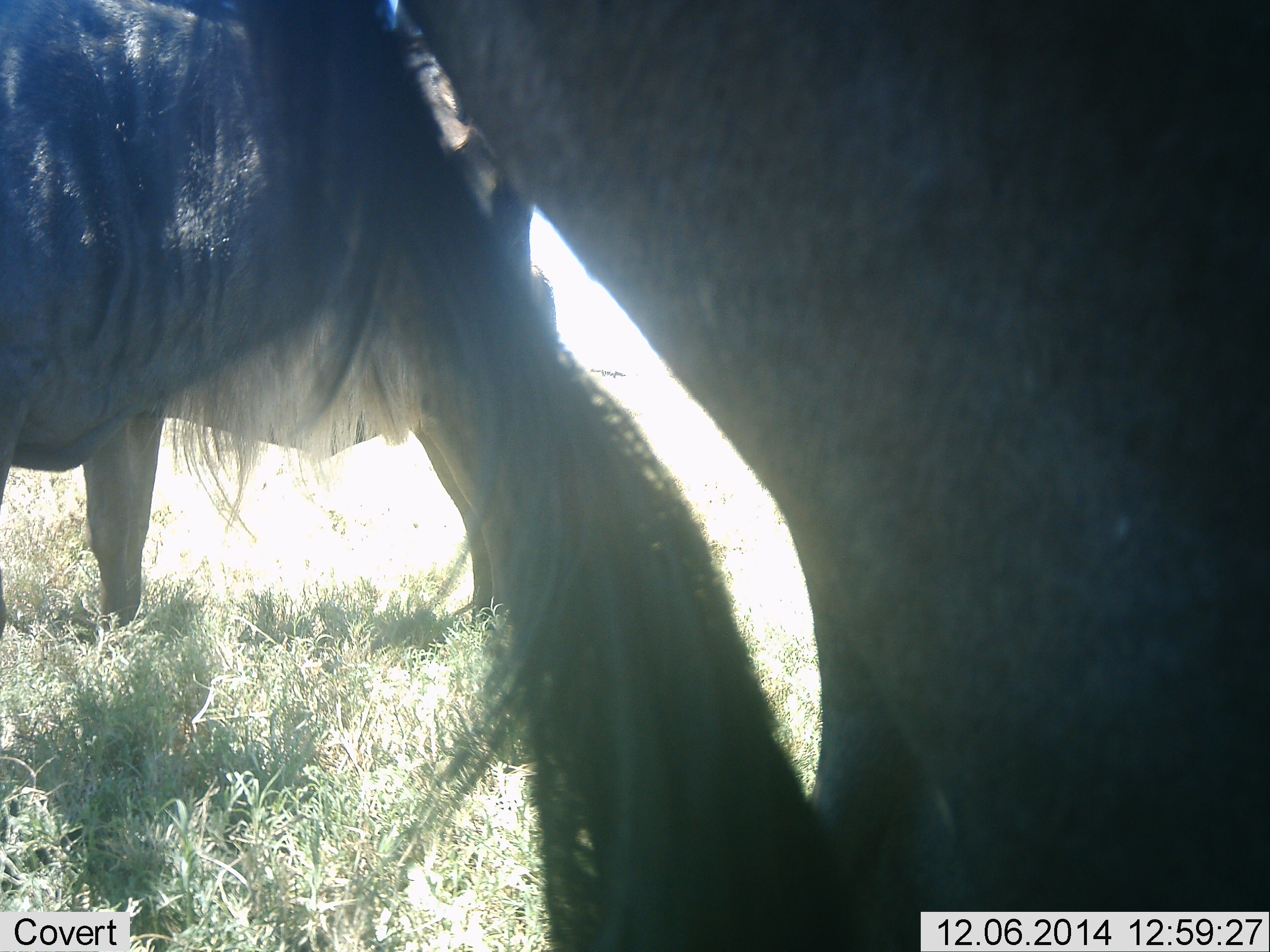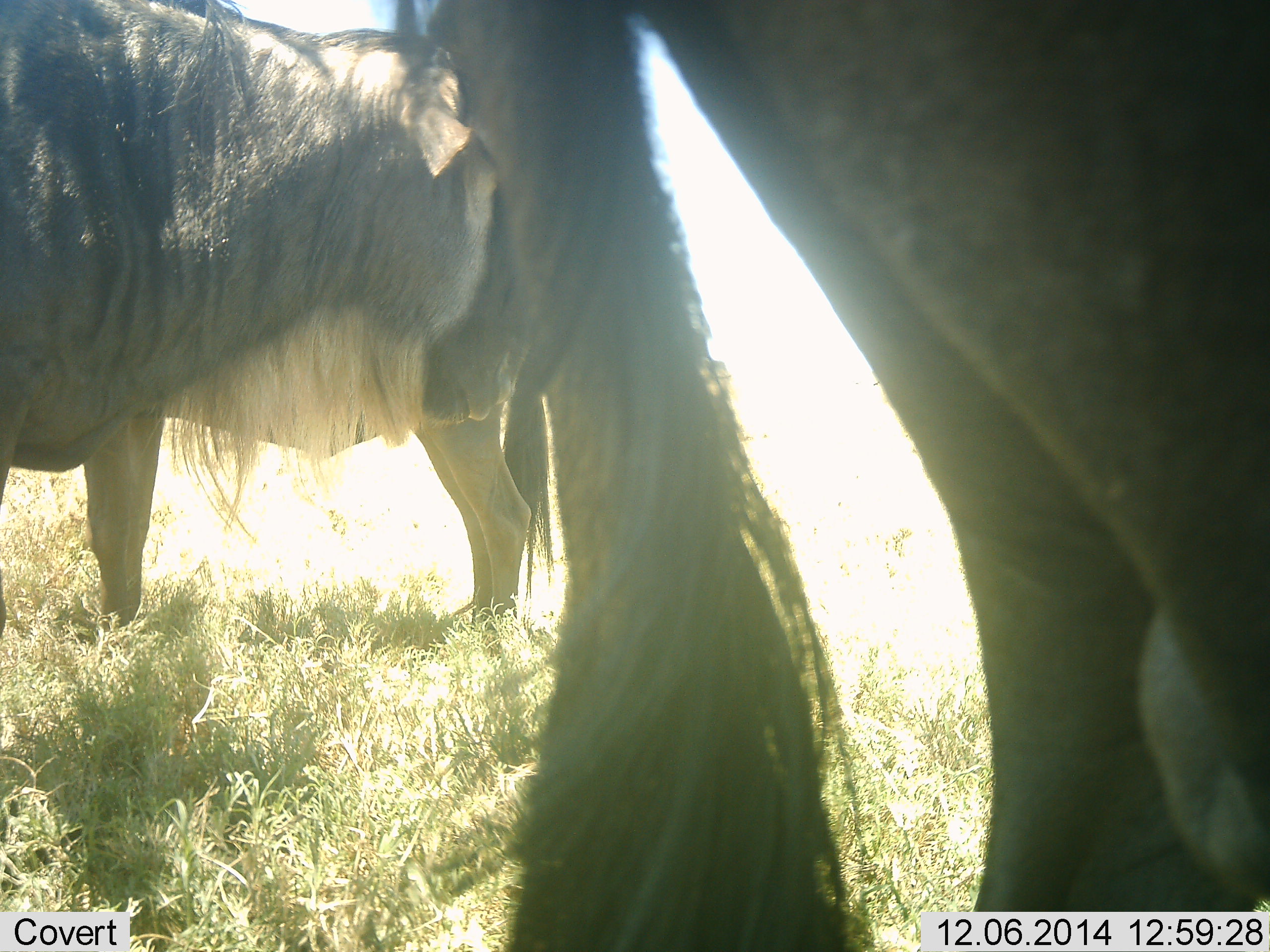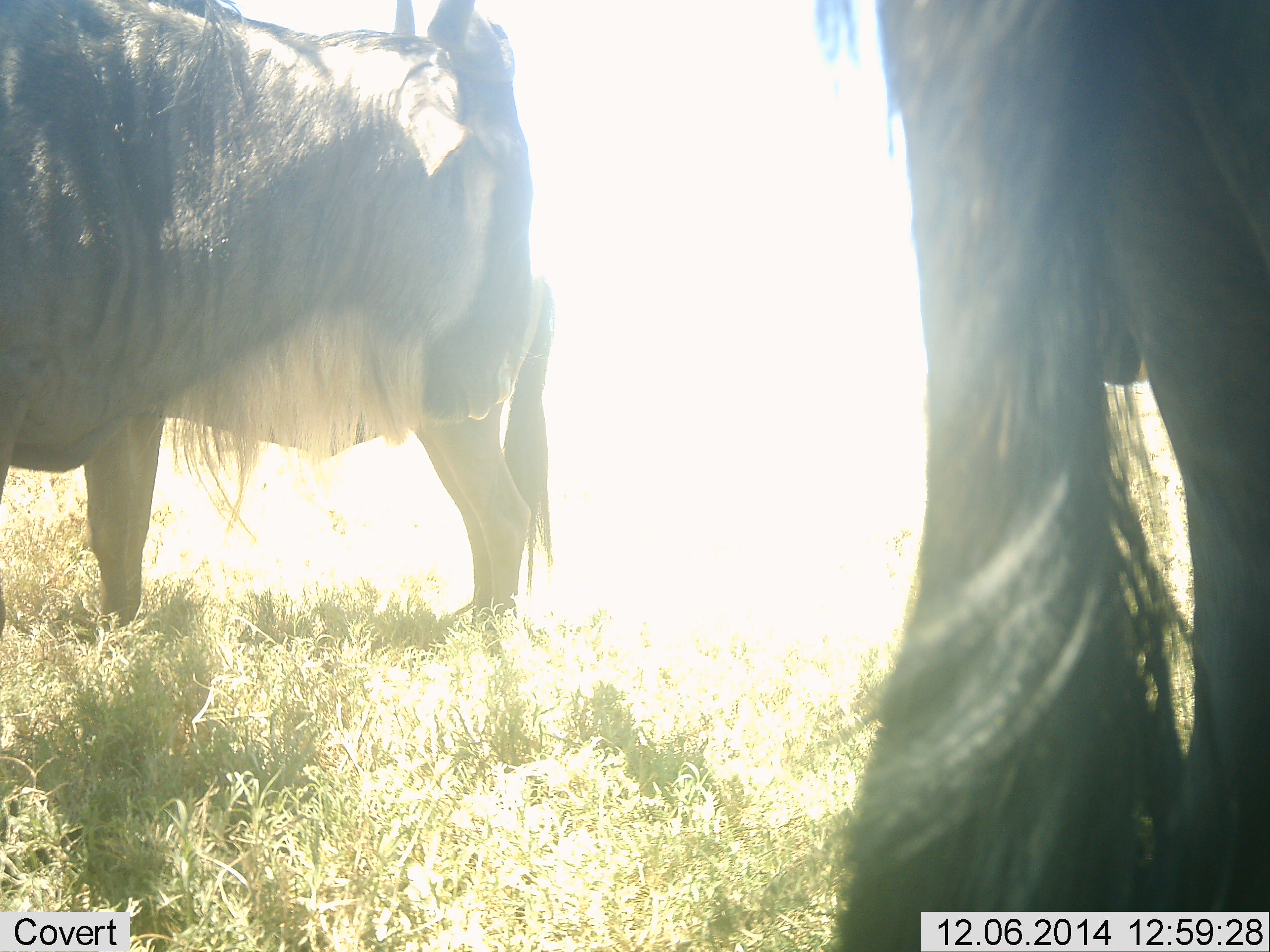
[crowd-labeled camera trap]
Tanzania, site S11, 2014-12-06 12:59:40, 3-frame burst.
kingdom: Animalia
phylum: Chordata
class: Mammalia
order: Artiodactyla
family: Bovidae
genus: Connochaetes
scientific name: Connochaetes taurinus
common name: blue wildebeest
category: wildebeest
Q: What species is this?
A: Wildebeest (blue wildebeest) (Connochaetes taurinus).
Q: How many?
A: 3.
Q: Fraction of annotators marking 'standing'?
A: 80%.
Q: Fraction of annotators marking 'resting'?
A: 10%.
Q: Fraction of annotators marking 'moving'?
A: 30%.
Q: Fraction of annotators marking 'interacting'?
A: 0%.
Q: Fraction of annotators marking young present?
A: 10%.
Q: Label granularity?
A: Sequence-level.